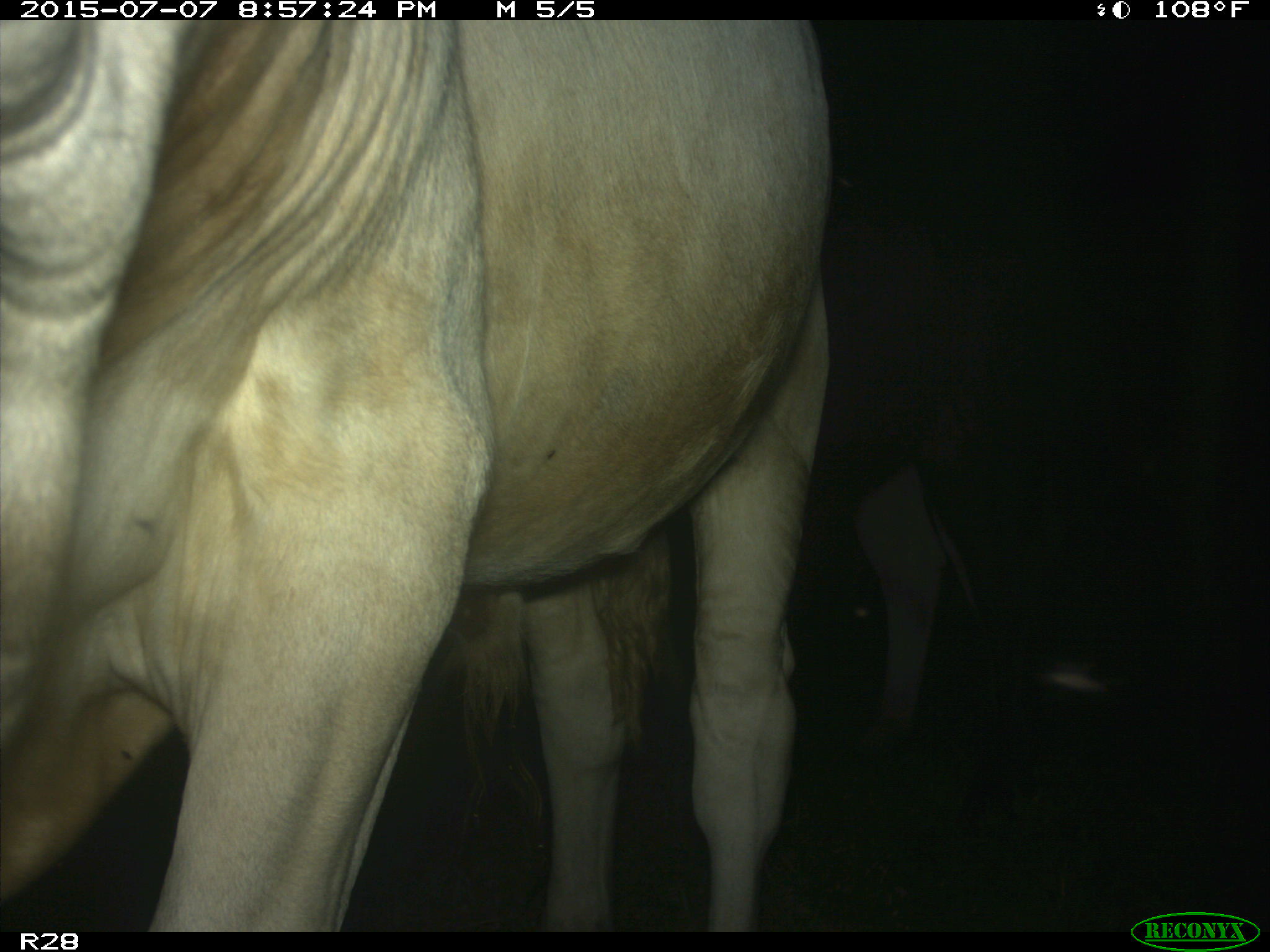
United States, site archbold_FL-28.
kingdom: Animalia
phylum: Chordata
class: Mammalia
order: Artiodactyla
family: Bovidae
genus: Bos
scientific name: Bos taurus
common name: domestic cow